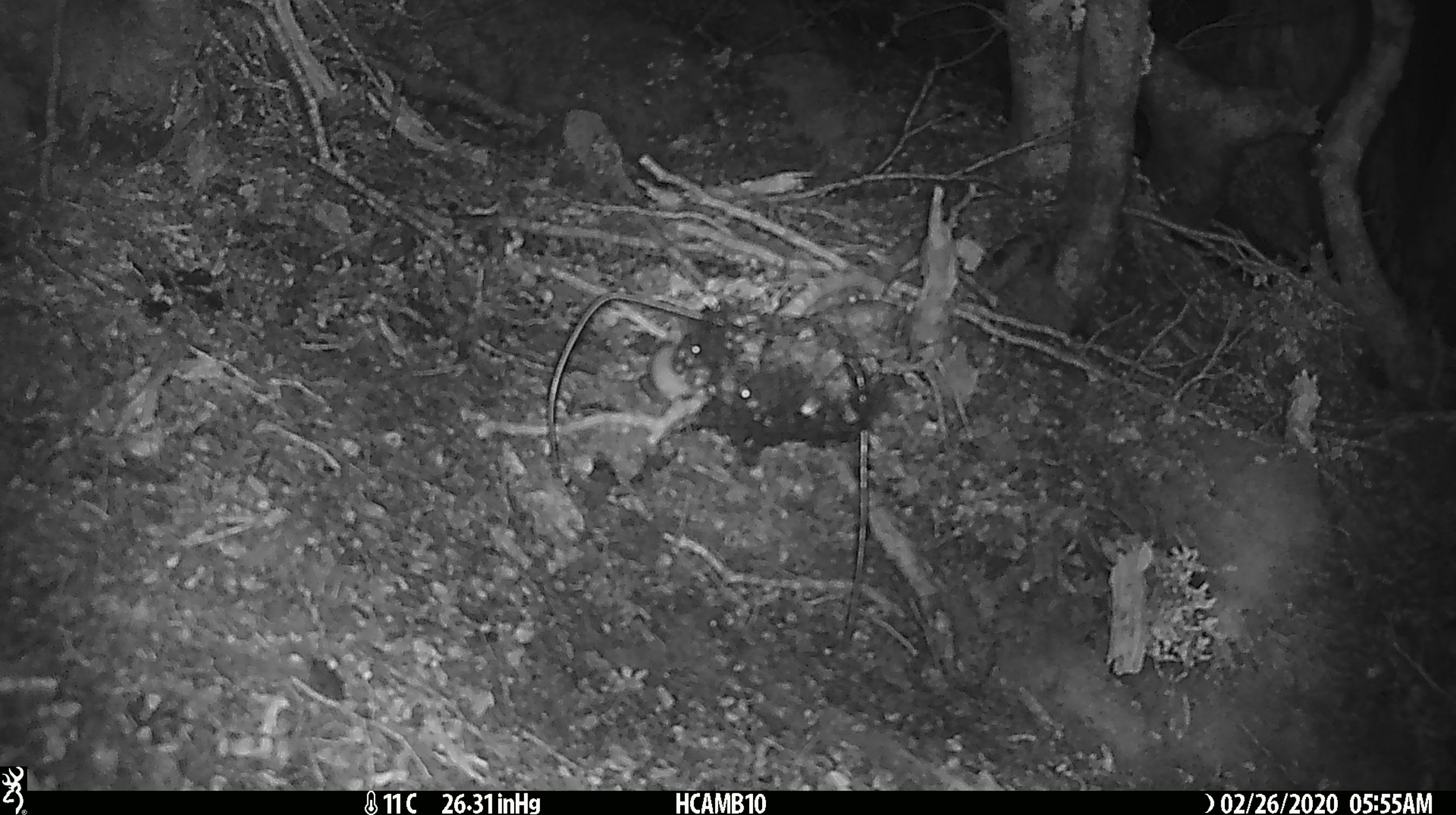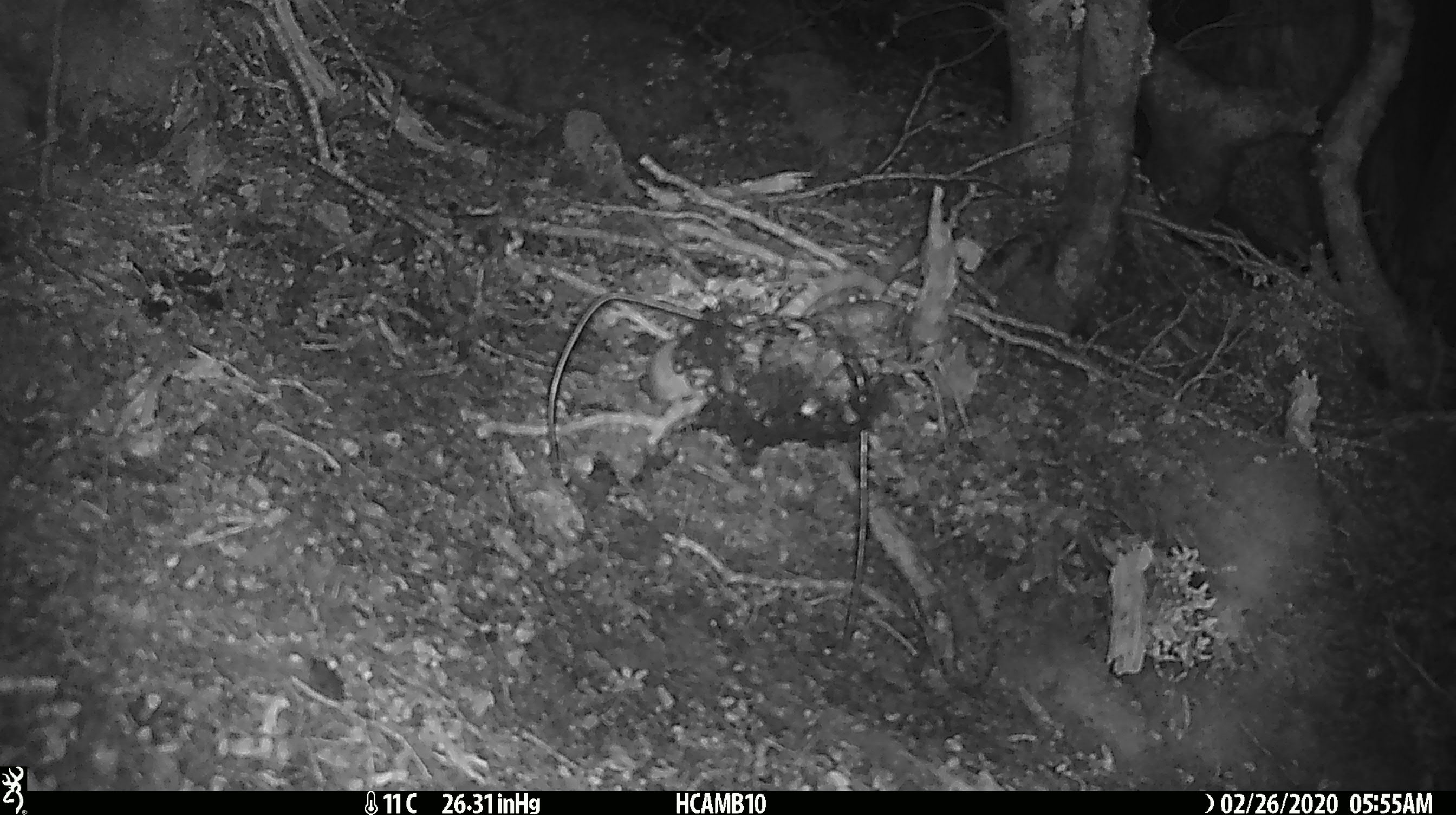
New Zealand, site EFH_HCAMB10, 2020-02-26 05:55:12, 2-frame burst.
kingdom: Animalia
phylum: Chordata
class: Mammalia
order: Rodentia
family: Muridae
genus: Mus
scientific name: Mus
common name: mouse